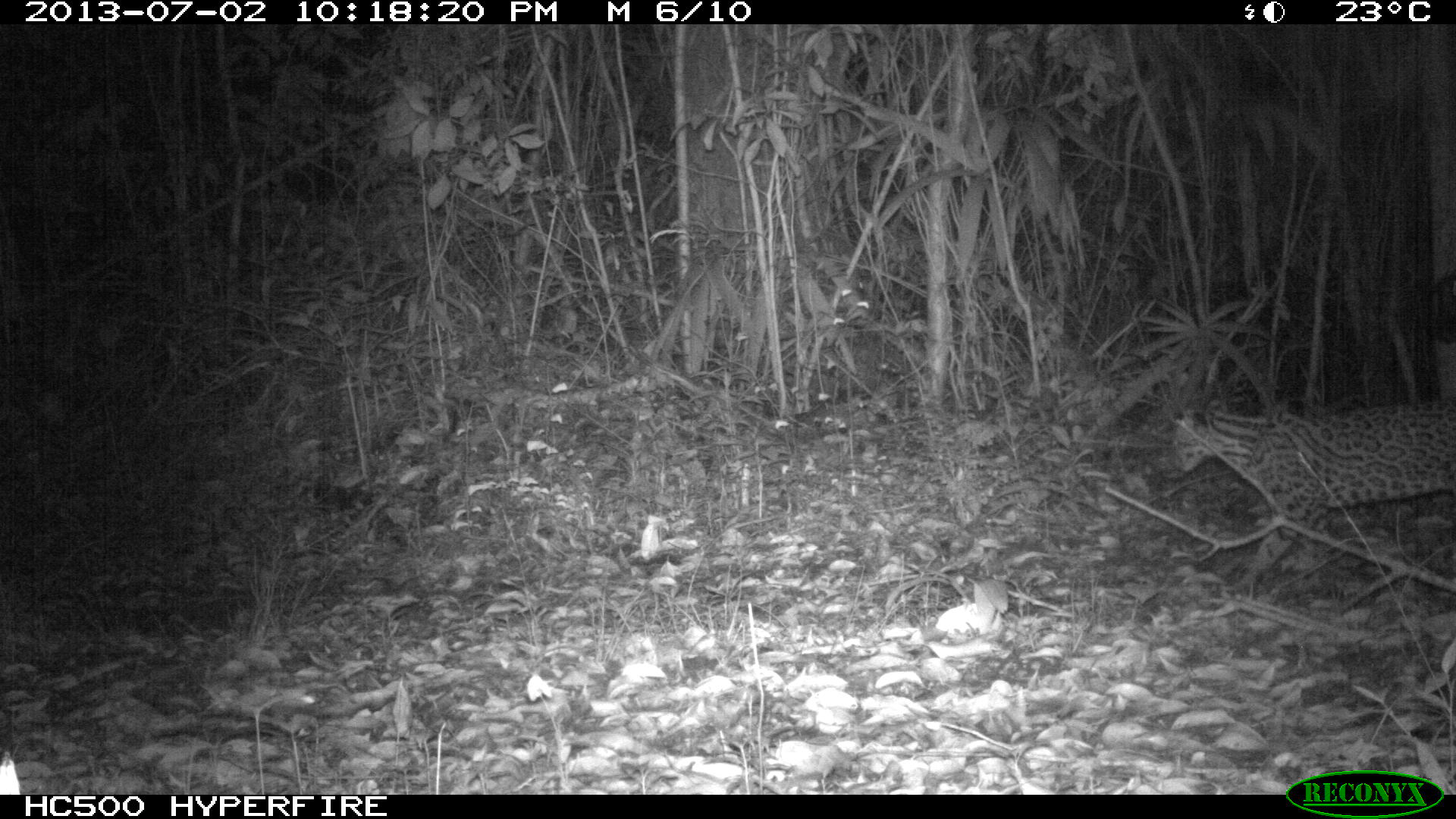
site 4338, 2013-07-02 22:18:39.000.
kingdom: Animalia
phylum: Chordata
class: Mammalia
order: Carnivora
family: Felidae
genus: Leopardus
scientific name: Leopardus pardalis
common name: ocelot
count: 1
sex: female